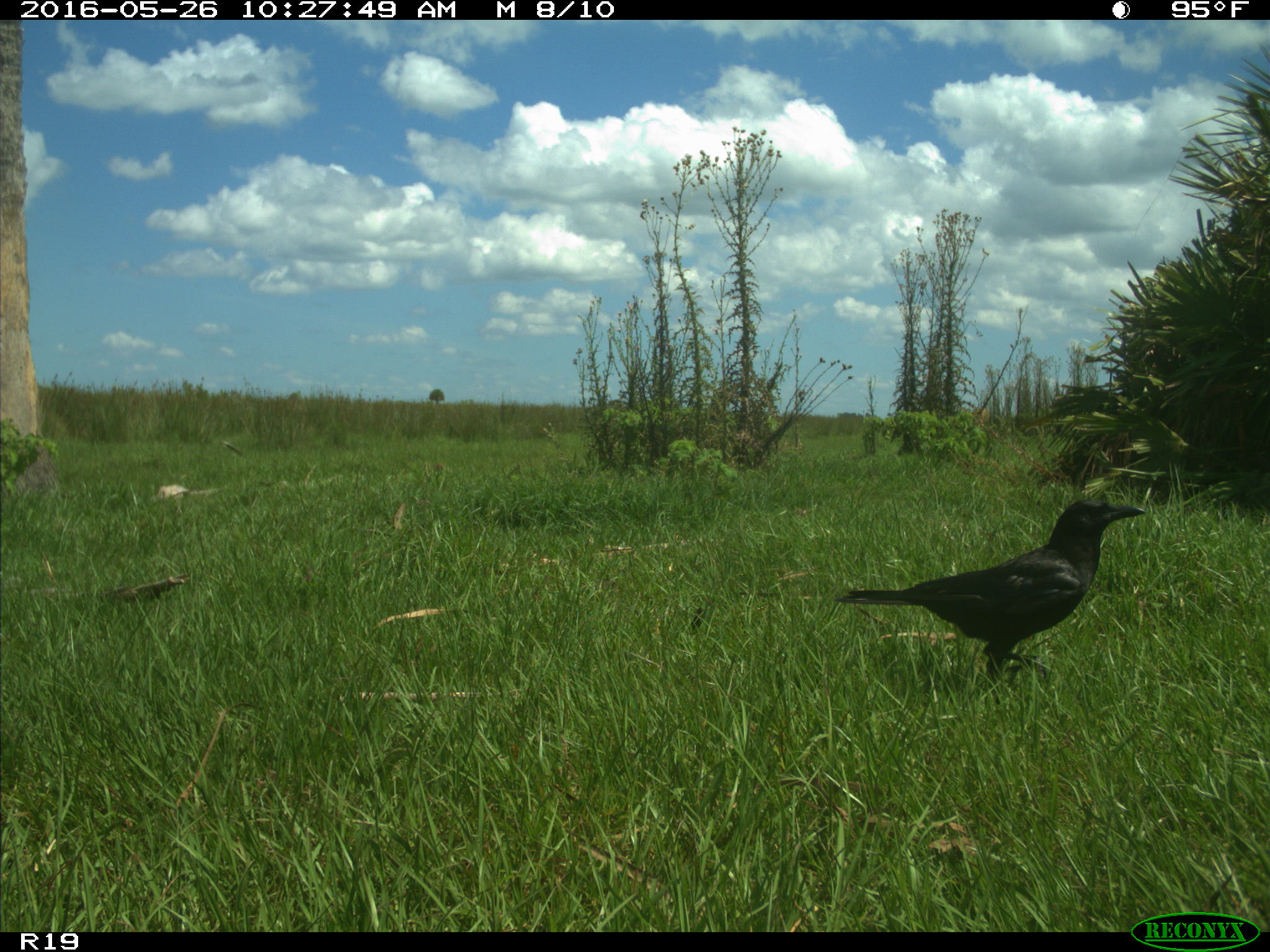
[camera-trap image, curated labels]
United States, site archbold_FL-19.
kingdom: Animalia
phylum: Chordata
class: Aves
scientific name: Aves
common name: birds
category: unidentified bird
Unidentified bird (birds) (Aves).